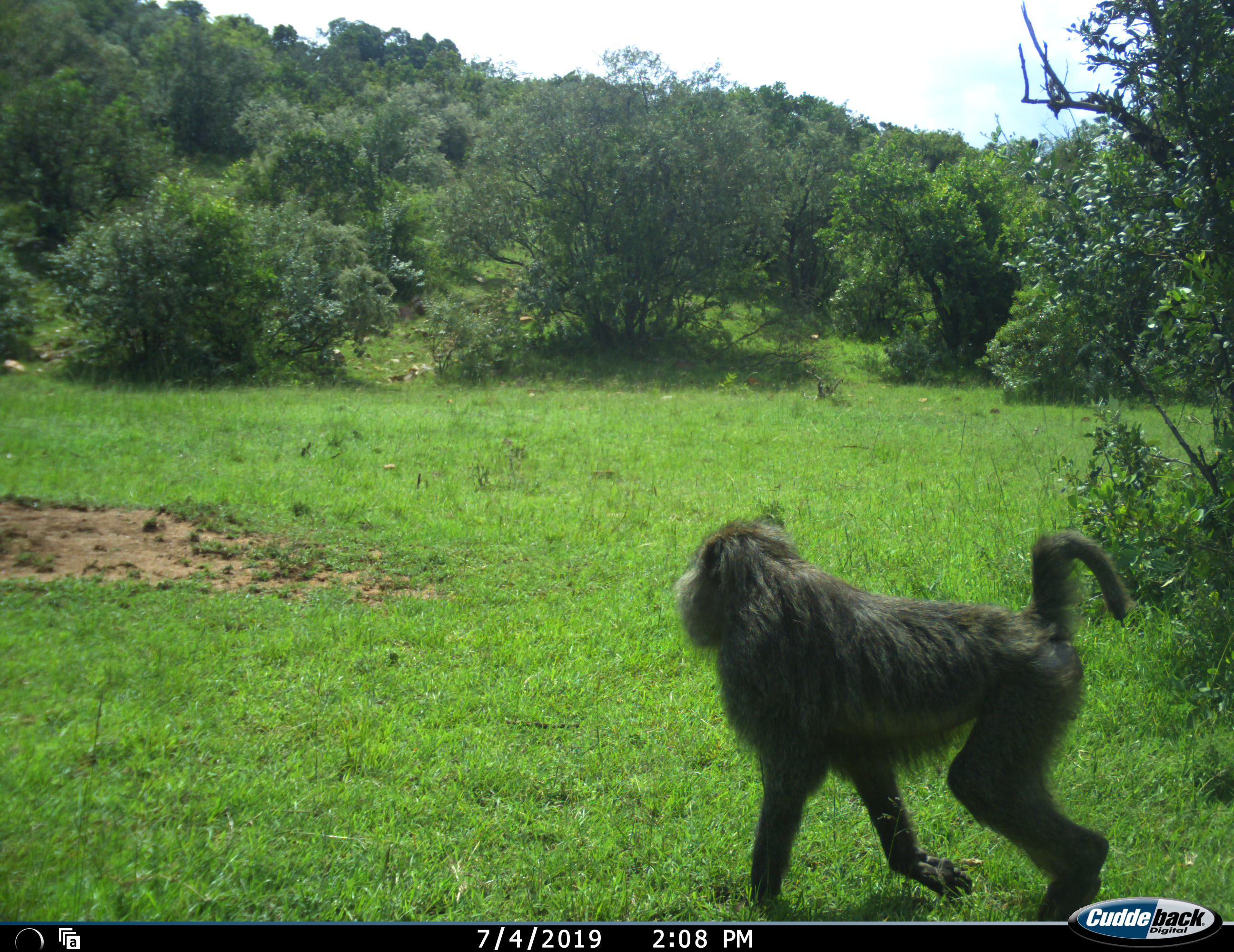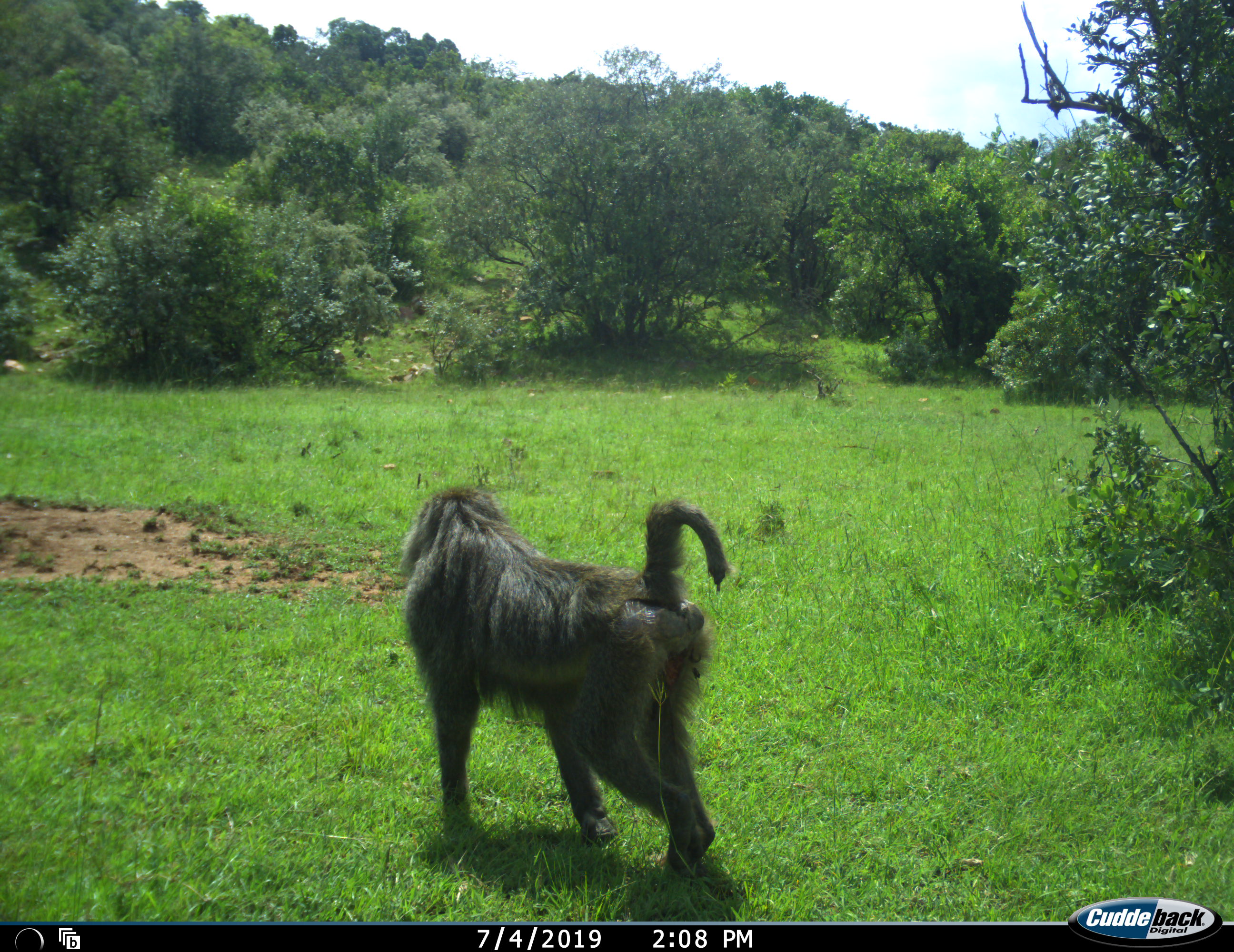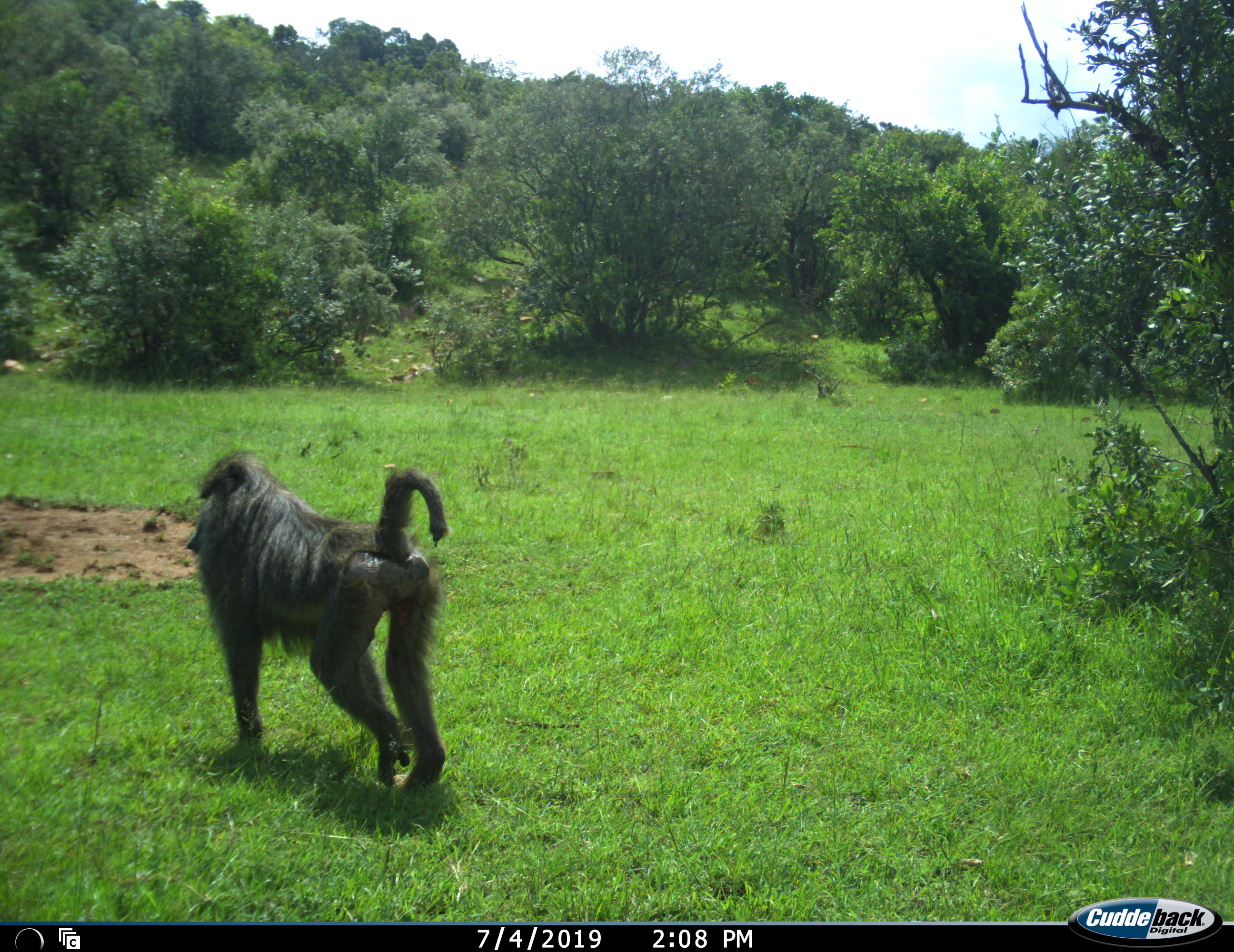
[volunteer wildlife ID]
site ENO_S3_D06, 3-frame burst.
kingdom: Animalia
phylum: Chordata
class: Mammalia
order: Primates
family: Cercopithecidae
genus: Papio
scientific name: Papio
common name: baboon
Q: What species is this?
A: Baboon (Papio).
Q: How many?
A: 1.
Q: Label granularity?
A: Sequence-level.